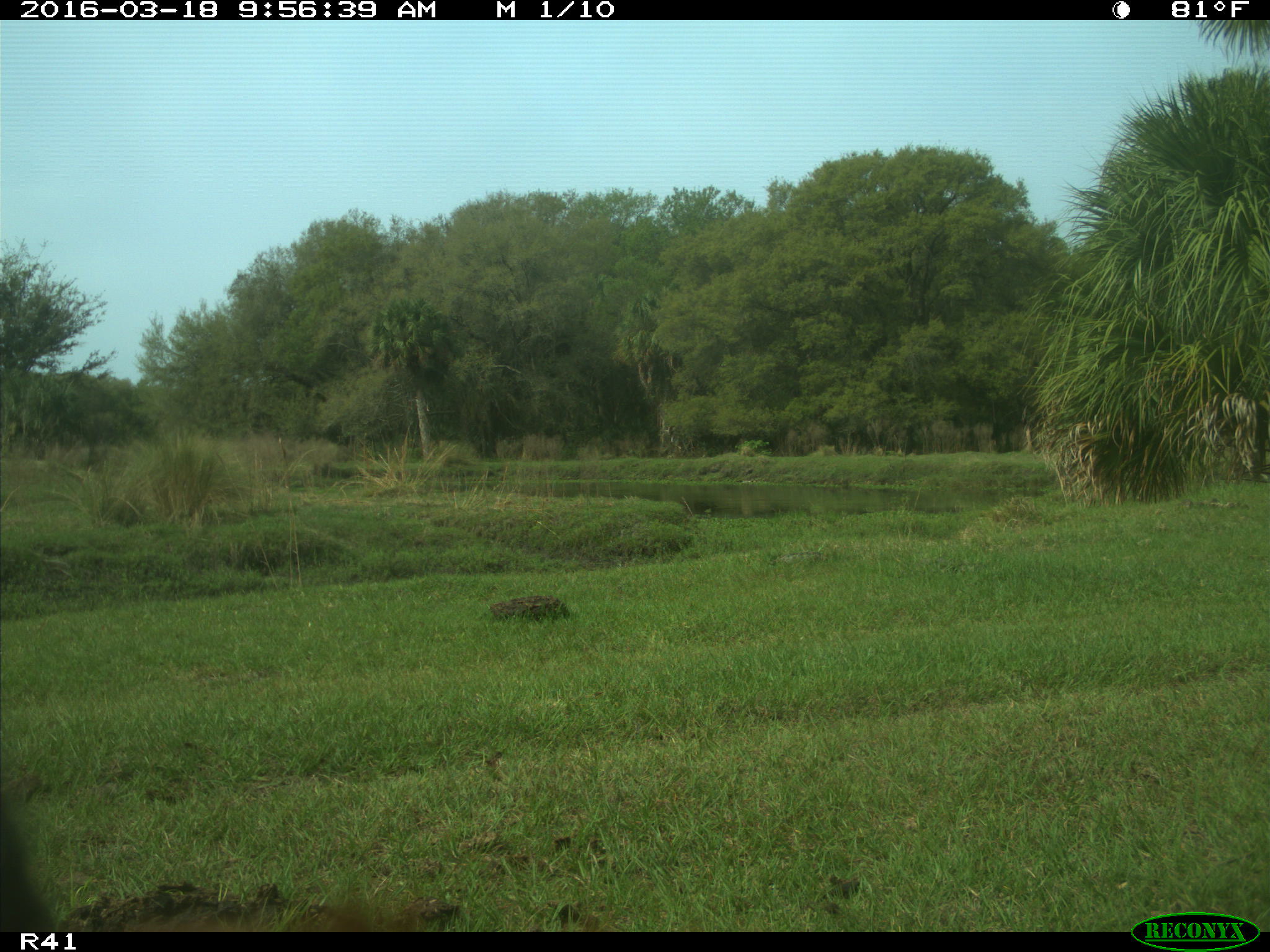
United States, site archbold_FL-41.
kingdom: Animalia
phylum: Chordata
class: Mammalia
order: Artiodactyla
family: Bovidae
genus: Bos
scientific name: Bos taurus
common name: domestic cow